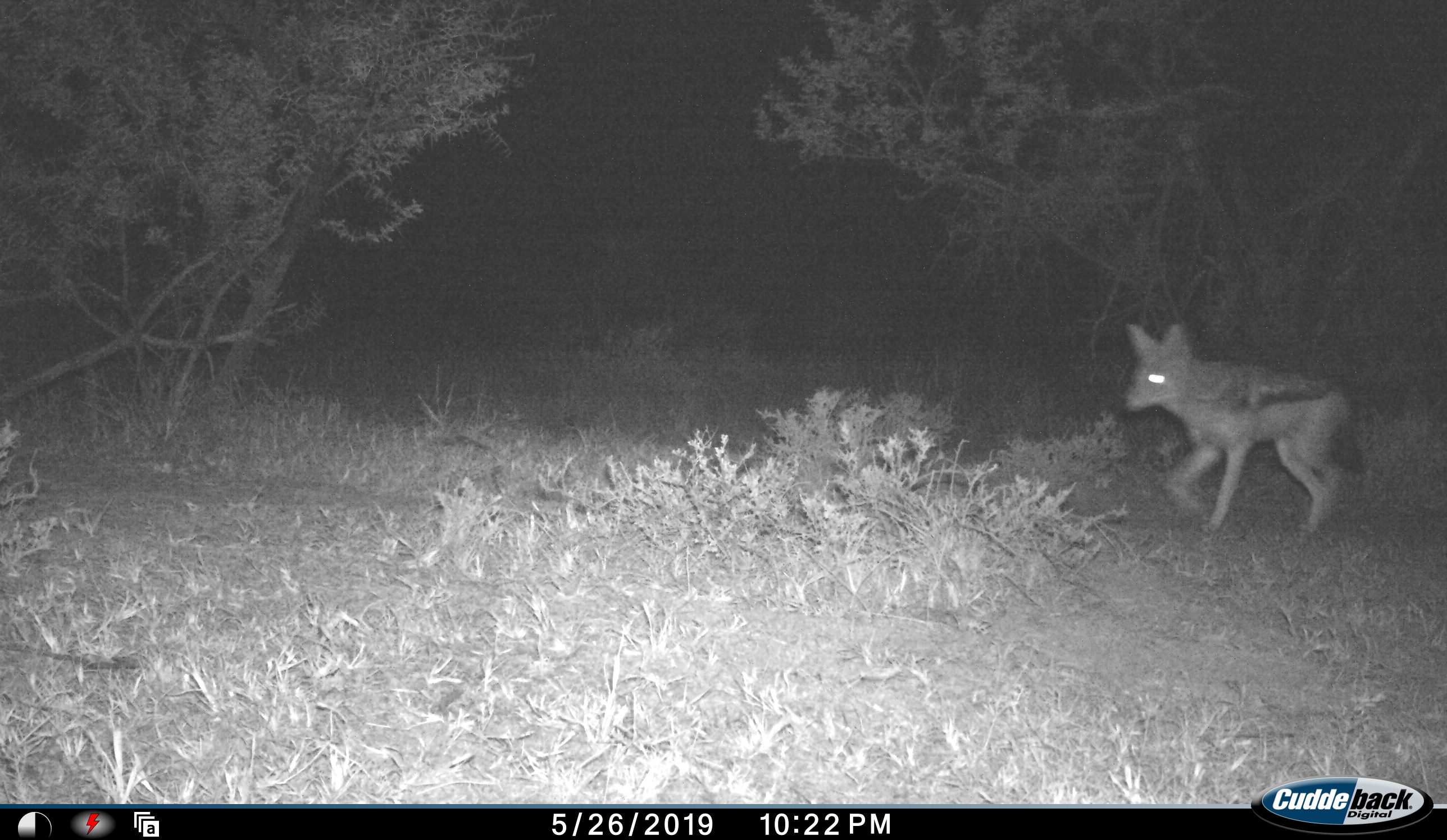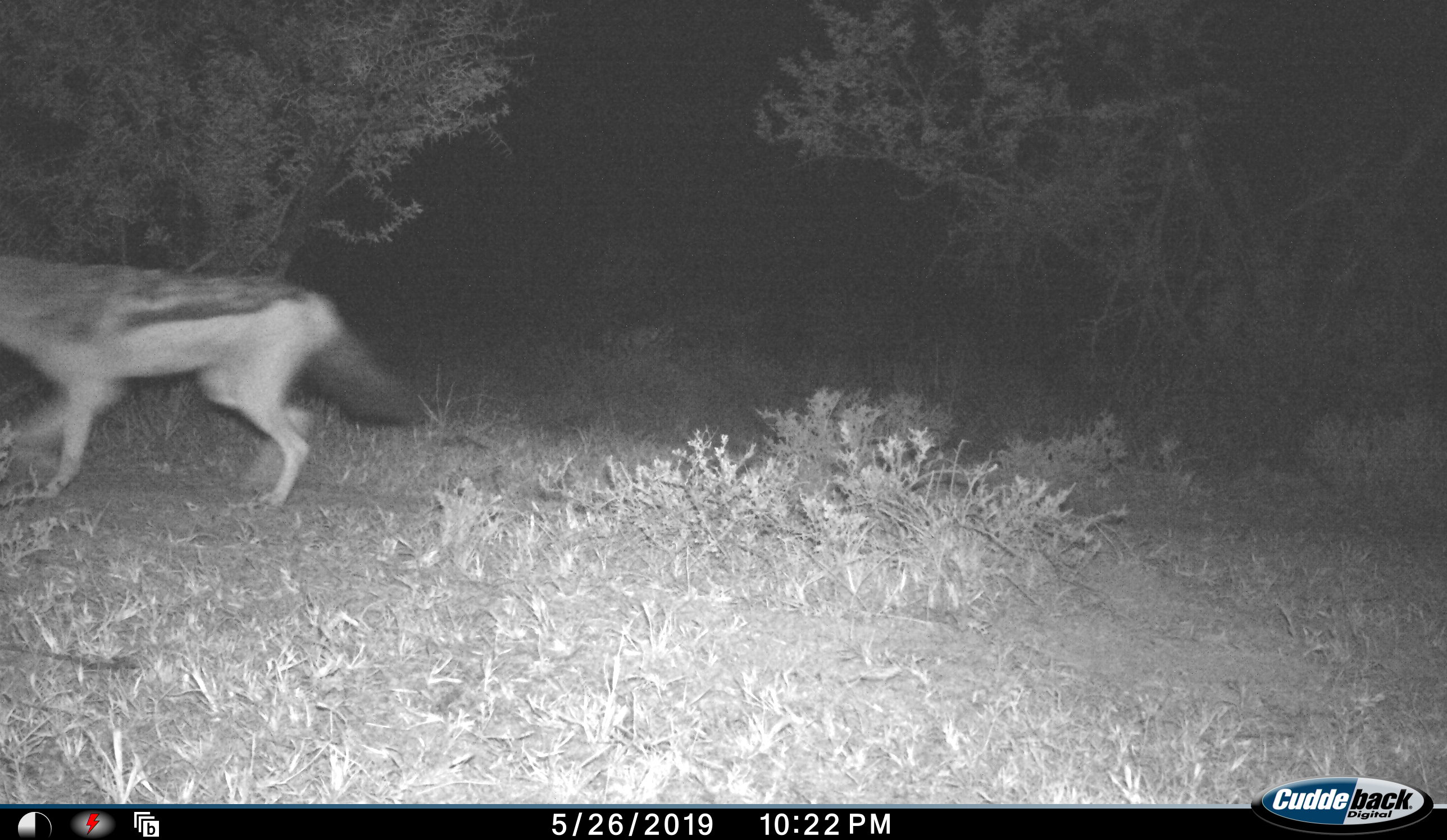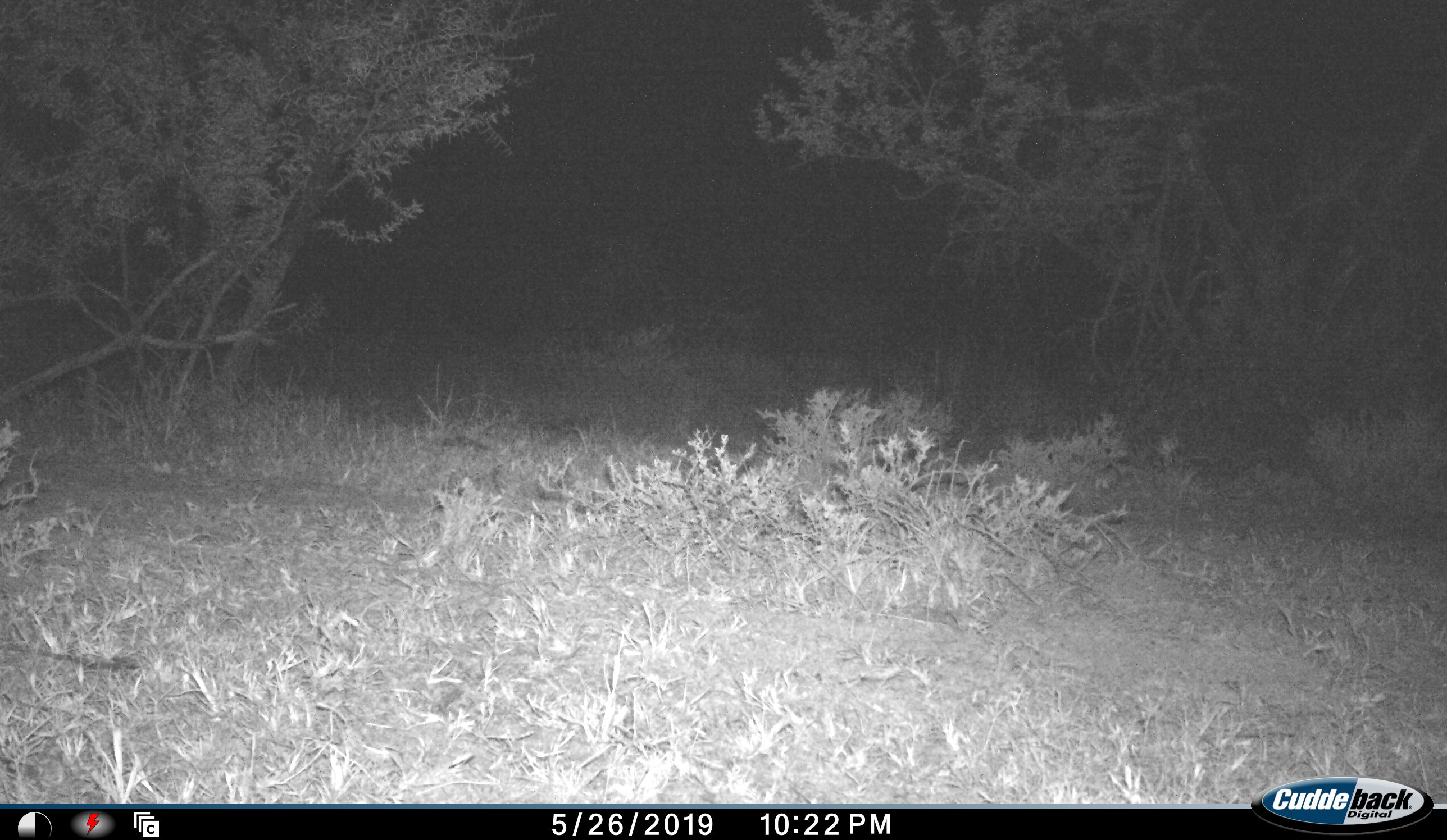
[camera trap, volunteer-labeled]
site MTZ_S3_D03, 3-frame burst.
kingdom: Animalia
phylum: Chordata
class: Mammalia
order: Carnivora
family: Canidae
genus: Lupulella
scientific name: Lupulella mesomelas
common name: black-backed jackal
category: jackalblackbacked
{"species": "jackalblackbacked (black-backed jackal) (Lupulella mesomelas)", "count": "1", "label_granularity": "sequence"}